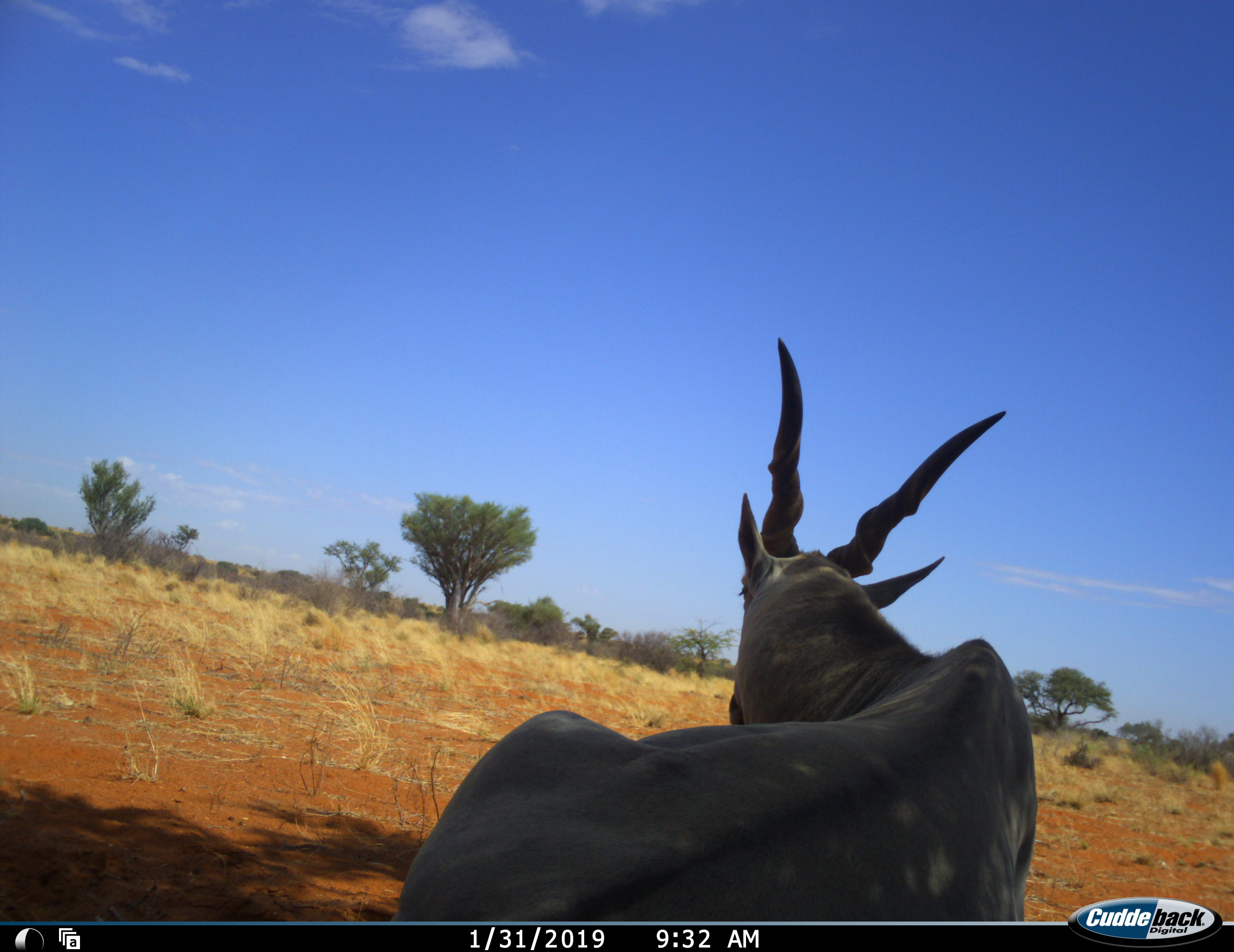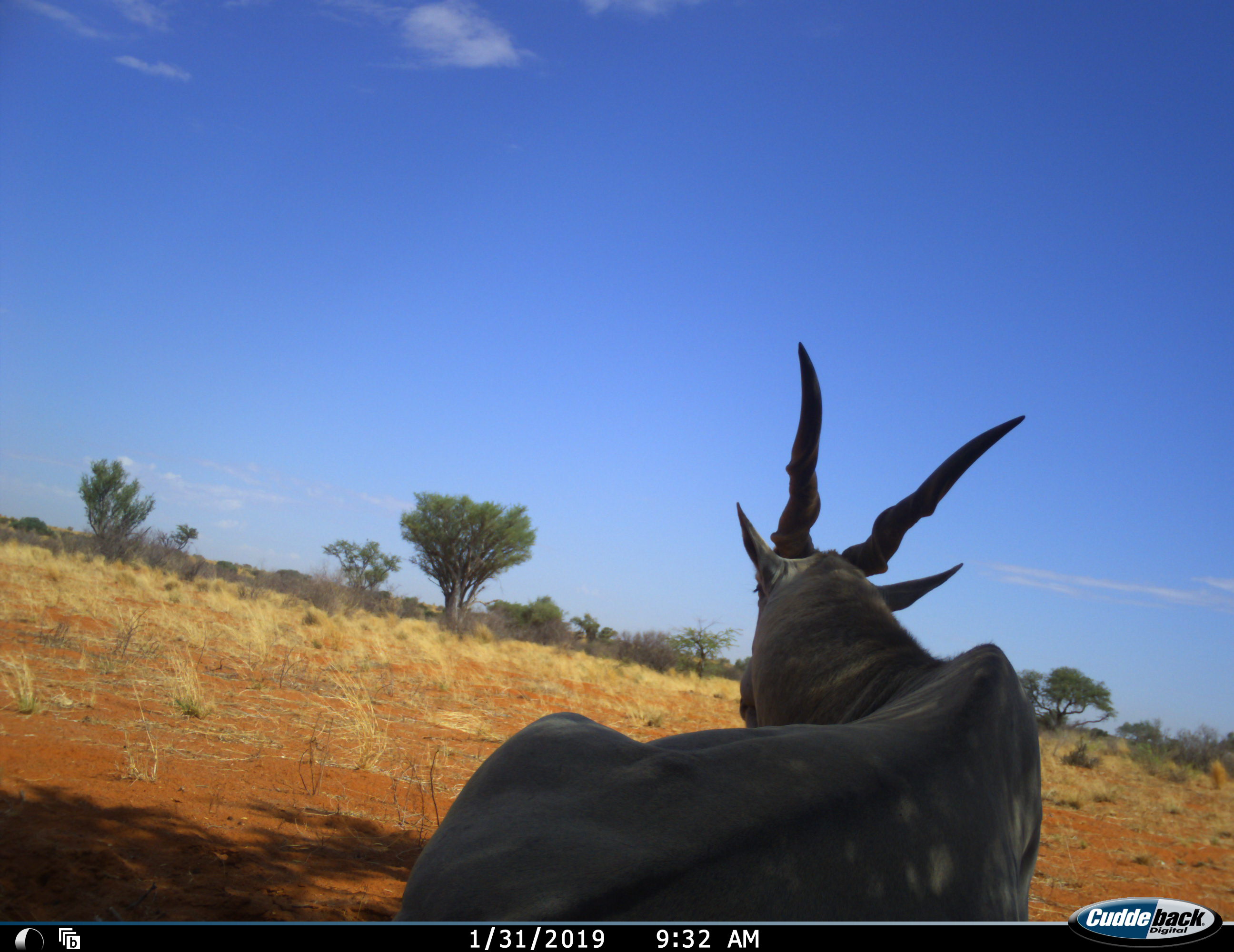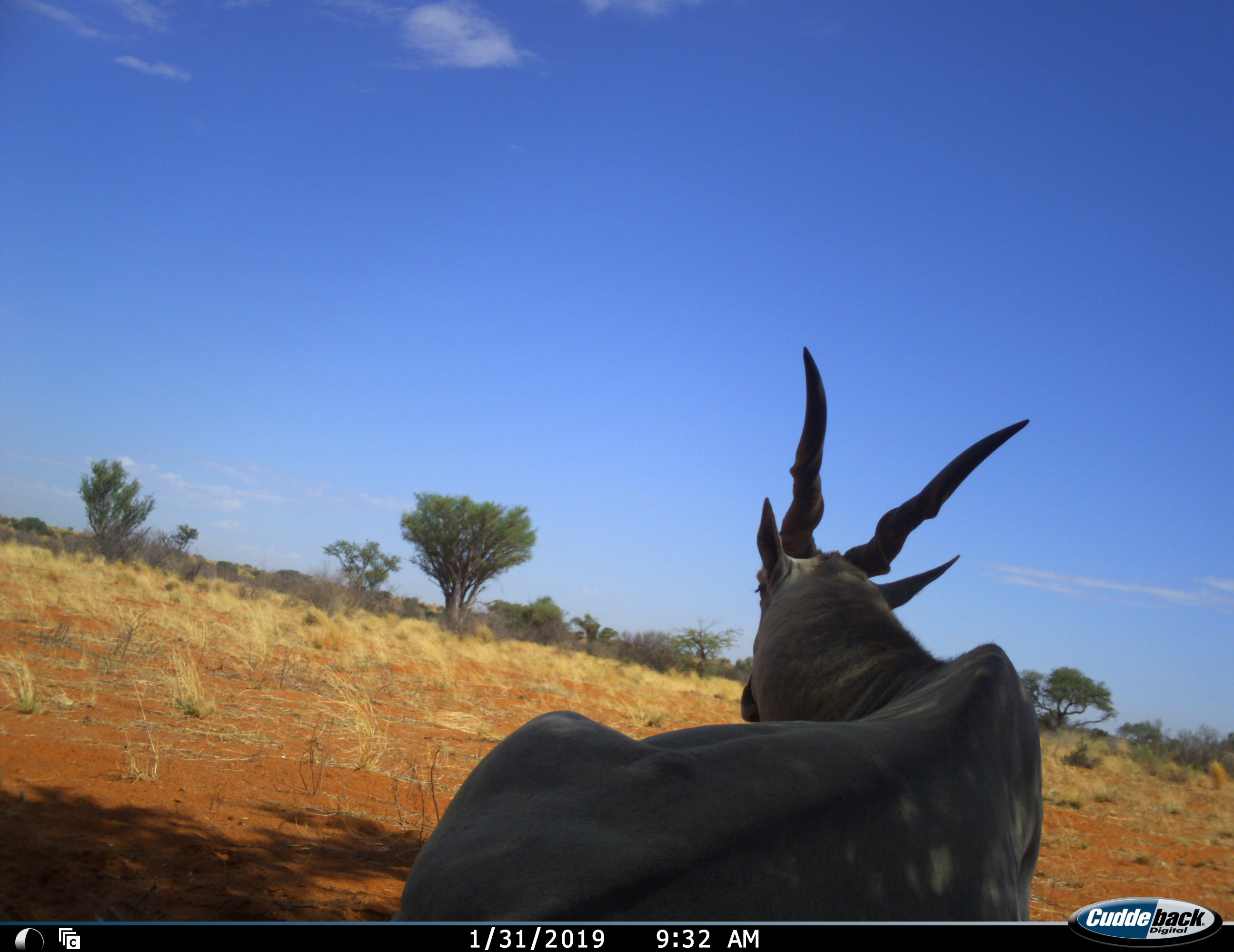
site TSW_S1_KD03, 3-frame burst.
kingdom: Animalia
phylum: Chordata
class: Mammalia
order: Artiodactyla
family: Bovidae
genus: Tragelaphus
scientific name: Tragelaphus oryx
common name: eland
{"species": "eland (Tragelaphus oryx)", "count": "1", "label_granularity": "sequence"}